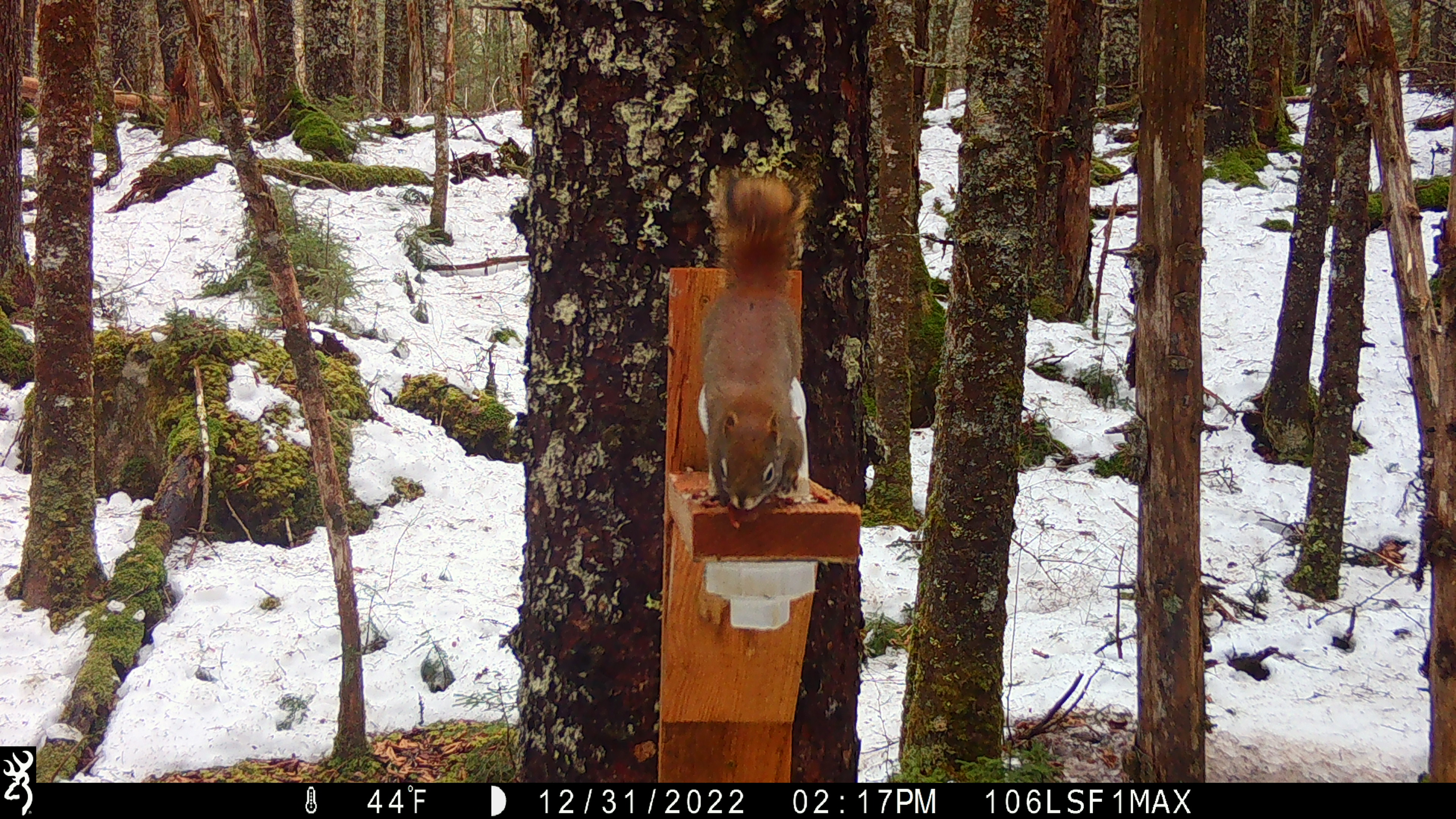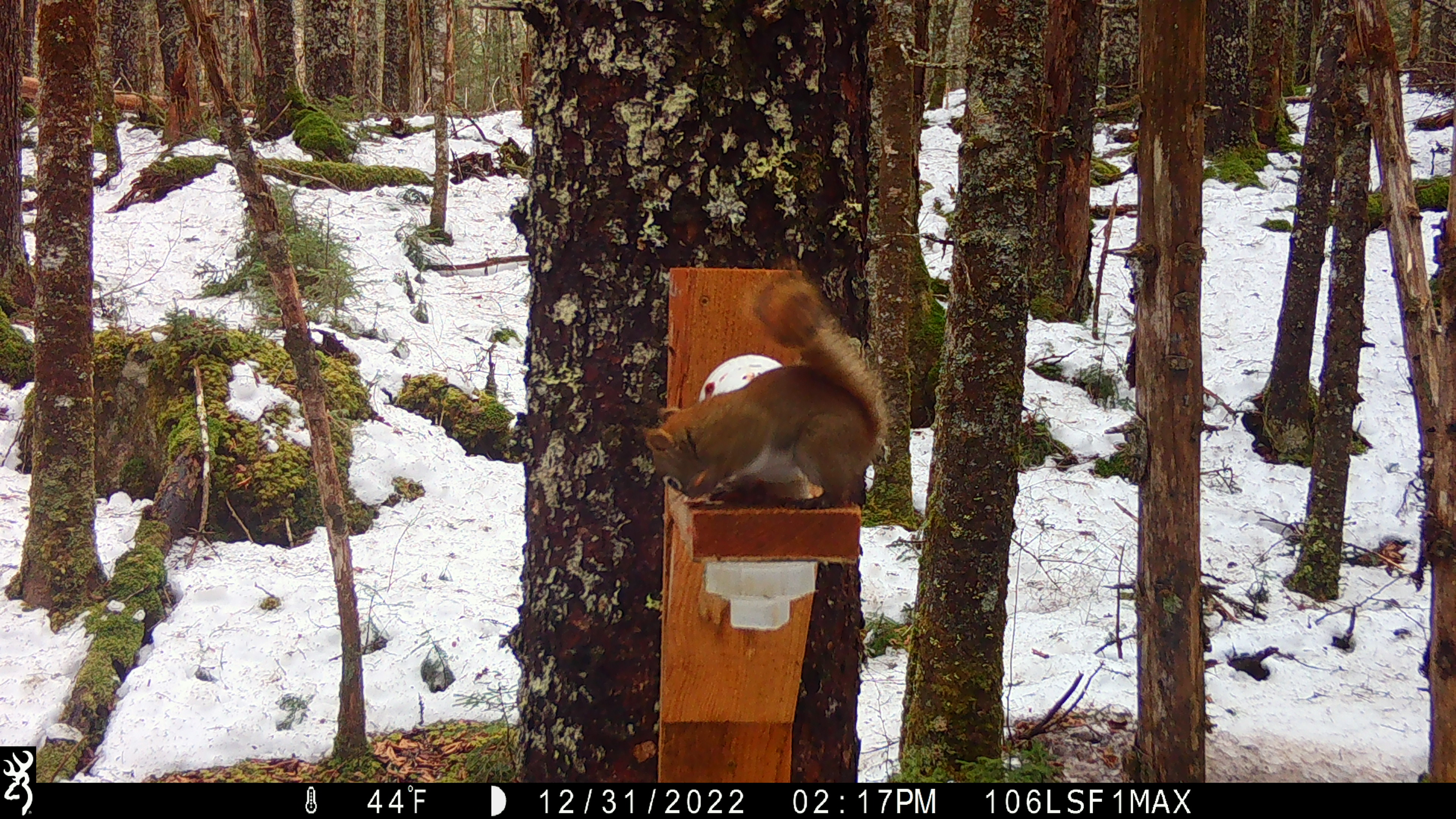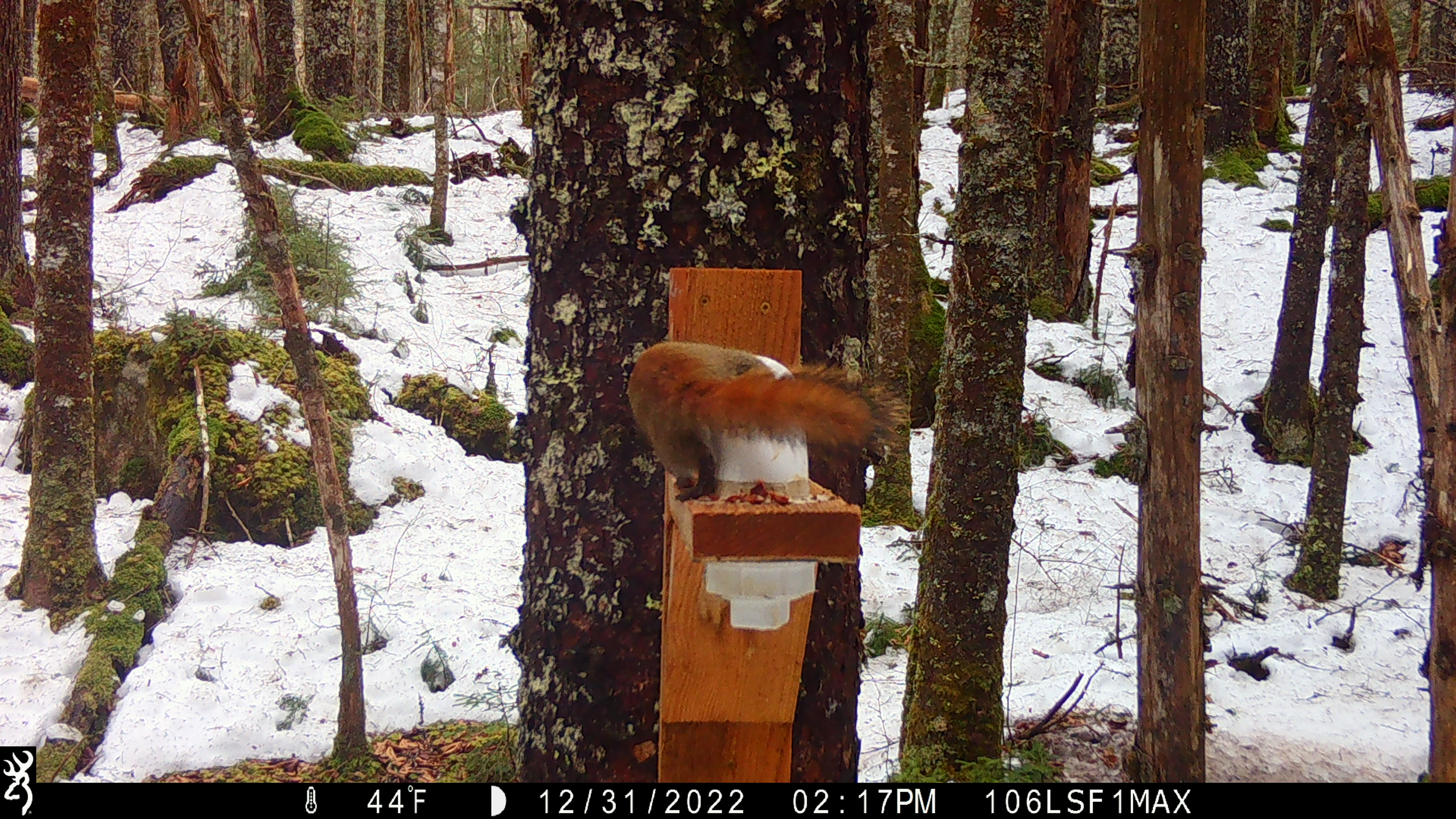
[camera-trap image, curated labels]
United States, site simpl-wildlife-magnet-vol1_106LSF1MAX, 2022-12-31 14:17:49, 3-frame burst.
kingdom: Animalia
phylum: Chordata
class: Mammalia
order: Rodentia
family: Sciuridae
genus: Tamiasciurus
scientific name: Tamiasciurus hudsonicus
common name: red squirrel